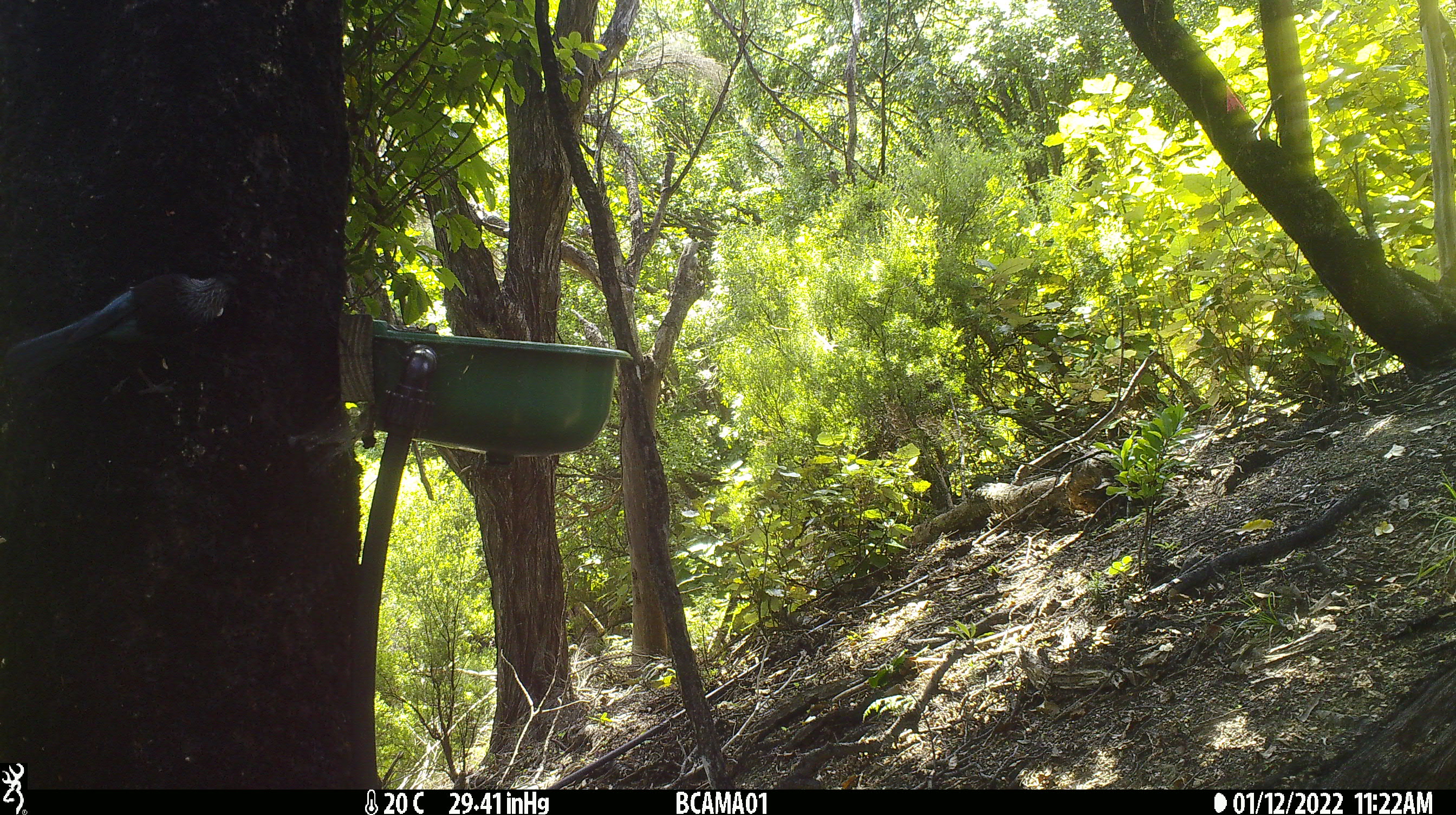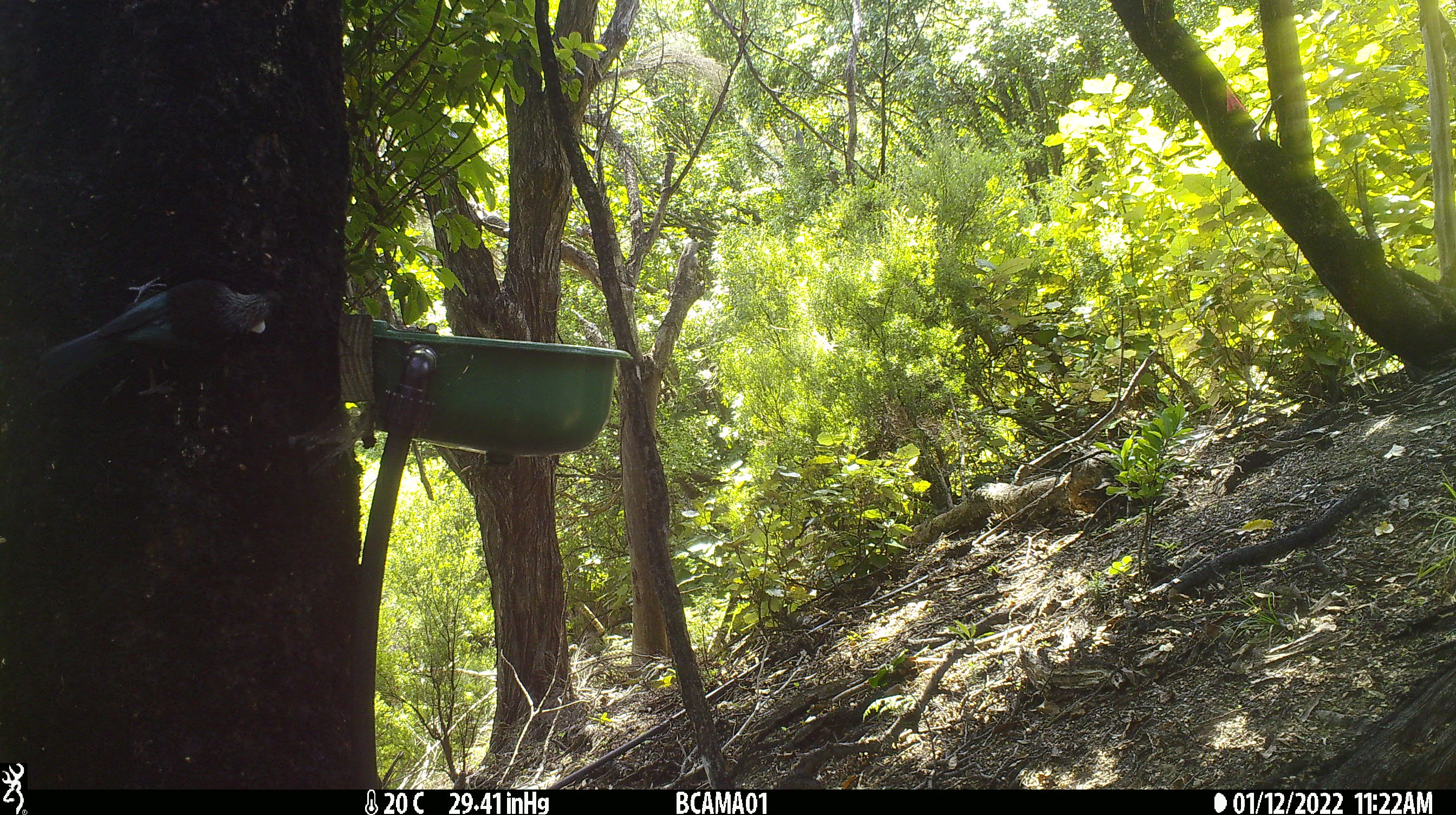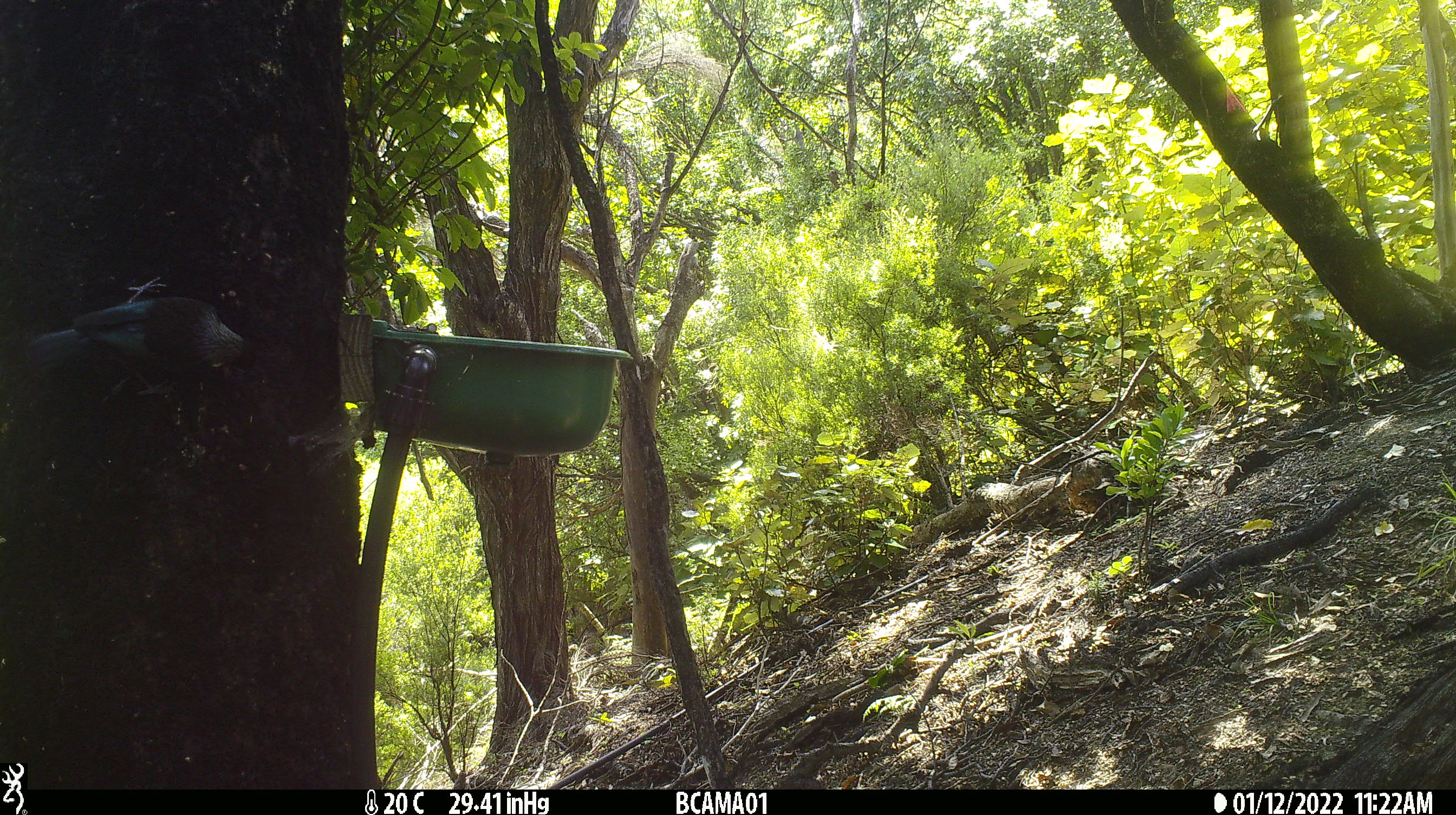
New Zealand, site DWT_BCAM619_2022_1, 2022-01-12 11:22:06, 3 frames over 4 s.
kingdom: Animalia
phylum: Chordata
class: Aves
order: Passeriformes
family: Meliphagidae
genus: Prosthemadera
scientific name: Prosthemadera novaeseelandiae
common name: tui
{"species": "tui (Prosthemadera novaeseelandiae)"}